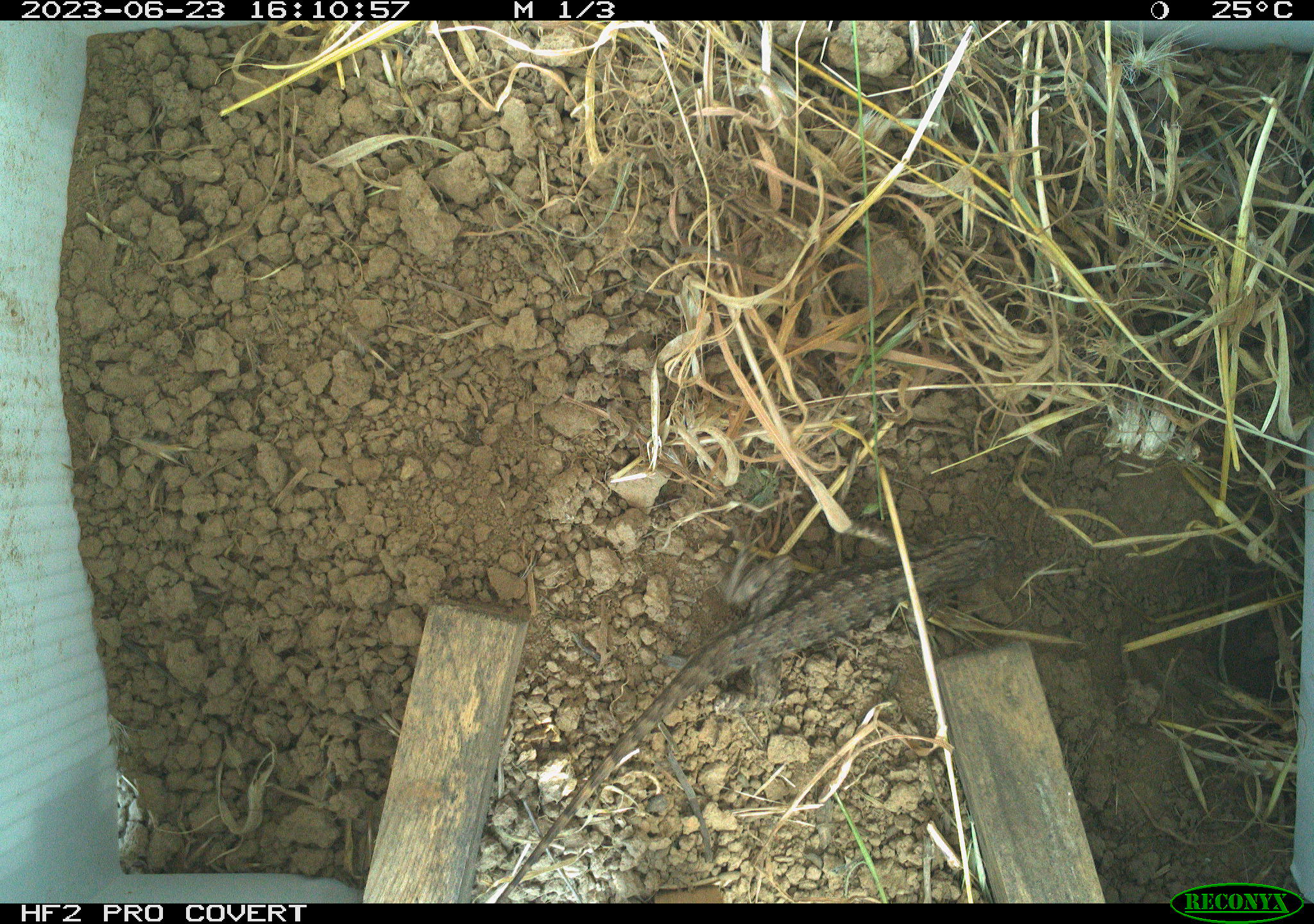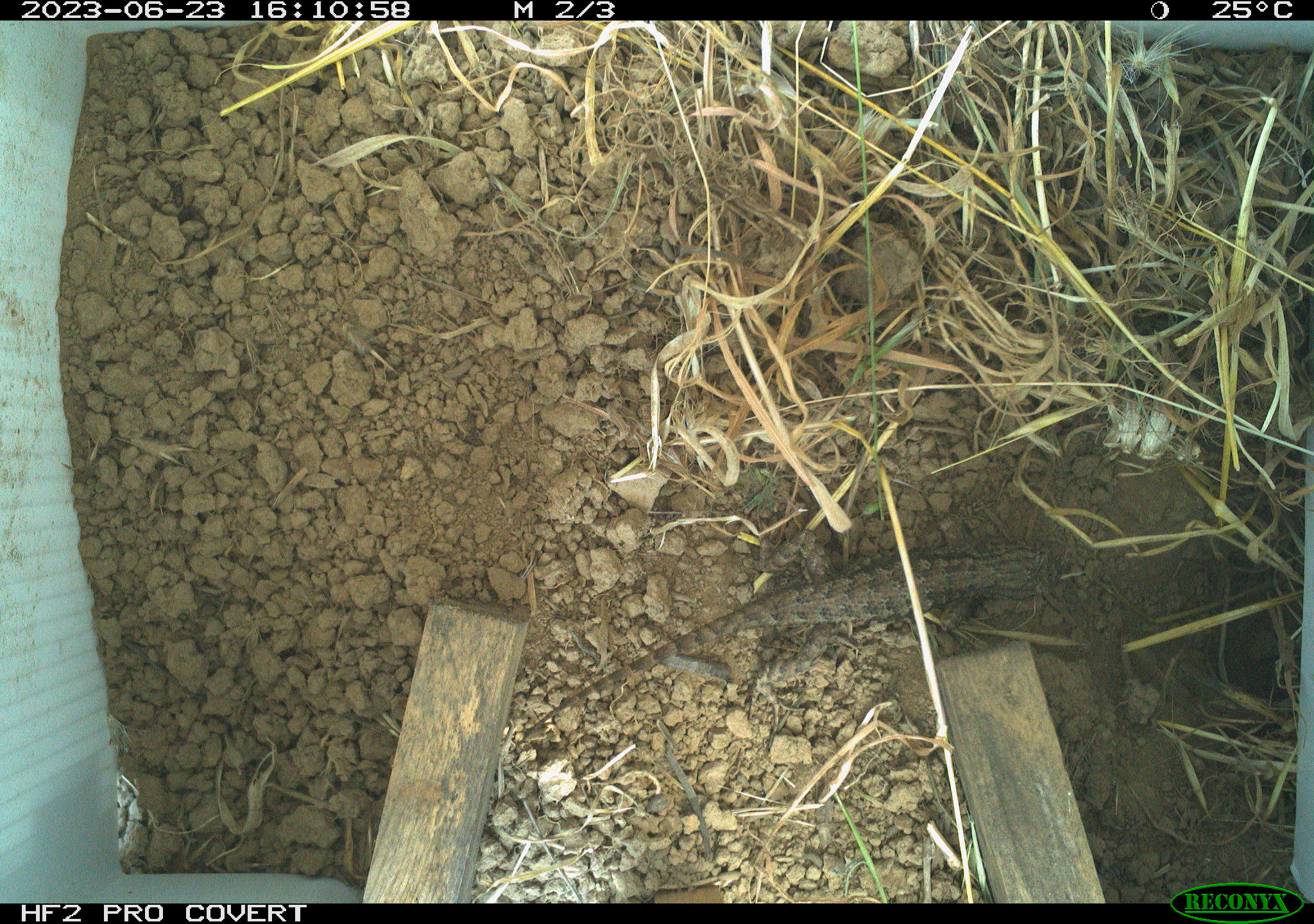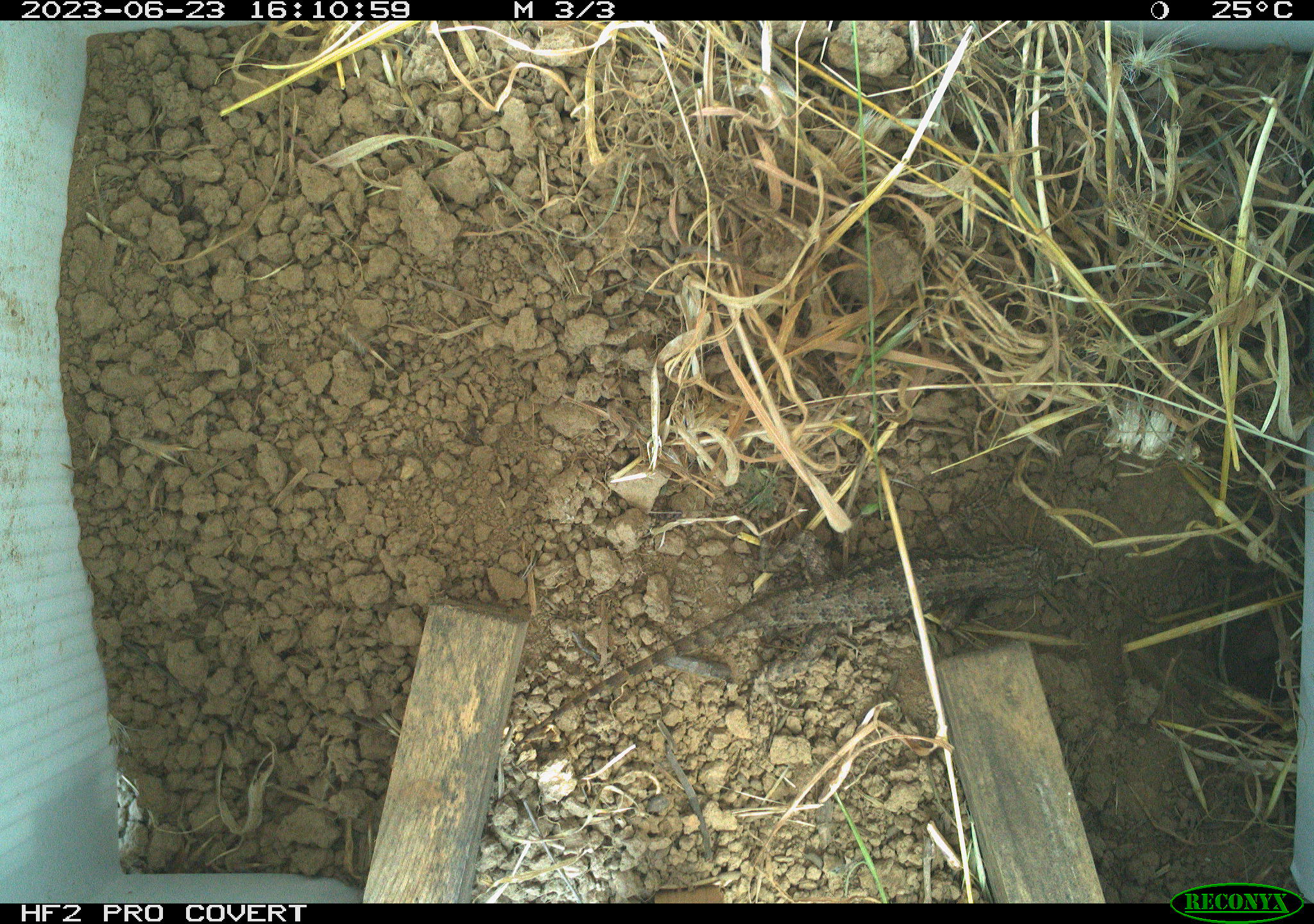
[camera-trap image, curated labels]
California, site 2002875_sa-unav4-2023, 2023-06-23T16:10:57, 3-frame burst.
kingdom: Animalia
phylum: Chordata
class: Reptilia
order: Squamata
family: Phrynosomatidae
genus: Sceloporus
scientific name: Sceloporus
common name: spiny lizards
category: sceloporus species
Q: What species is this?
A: Sceloporus species (spiny lizards) (Sceloporus).